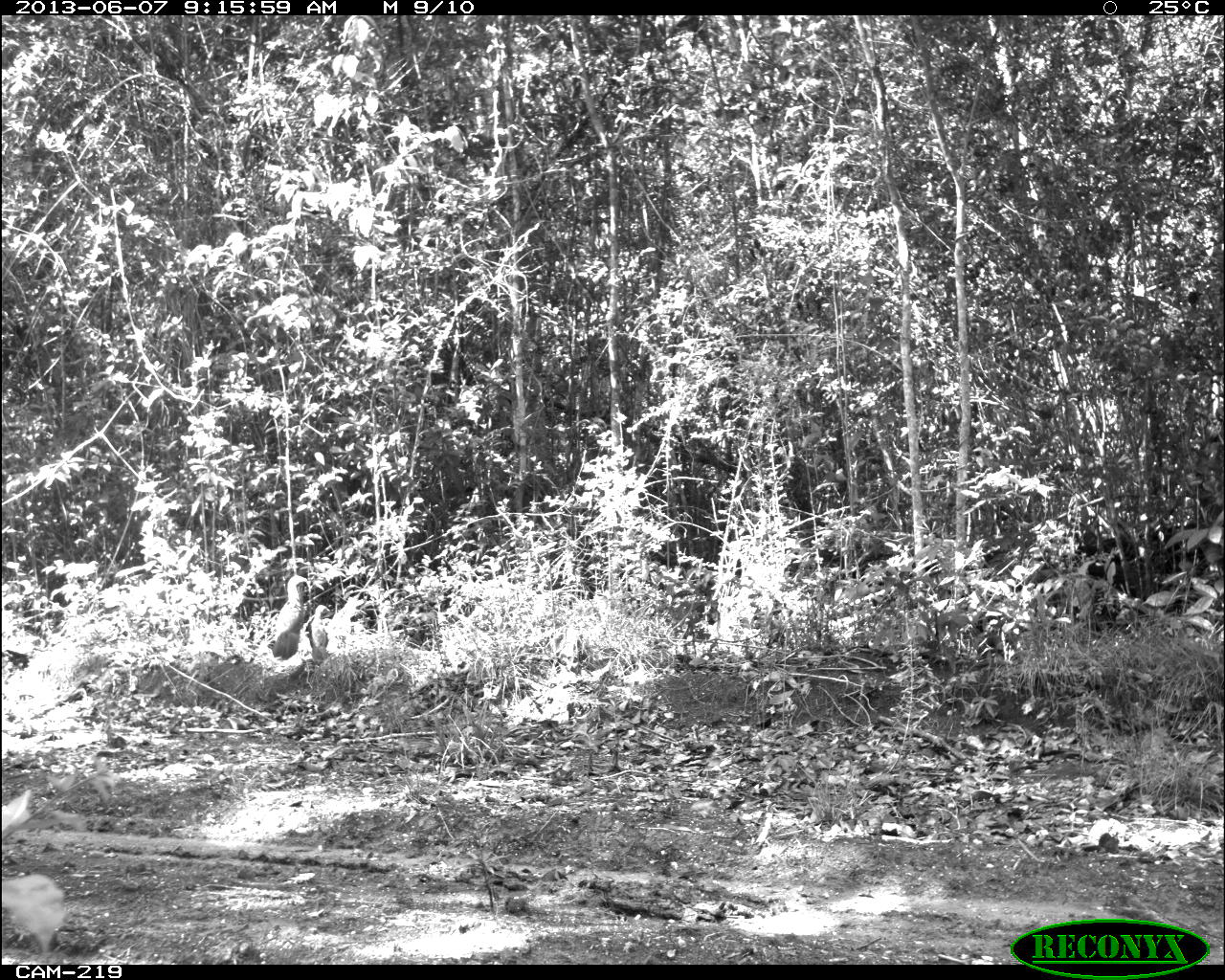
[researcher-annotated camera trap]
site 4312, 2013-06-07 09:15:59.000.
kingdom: Animalia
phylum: Chordata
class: Aves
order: Galliformes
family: Cracidae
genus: Ortalis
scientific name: Ortalis vetula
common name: plain chachalaca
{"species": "Ortalis vetula (plain chachalaca)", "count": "3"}